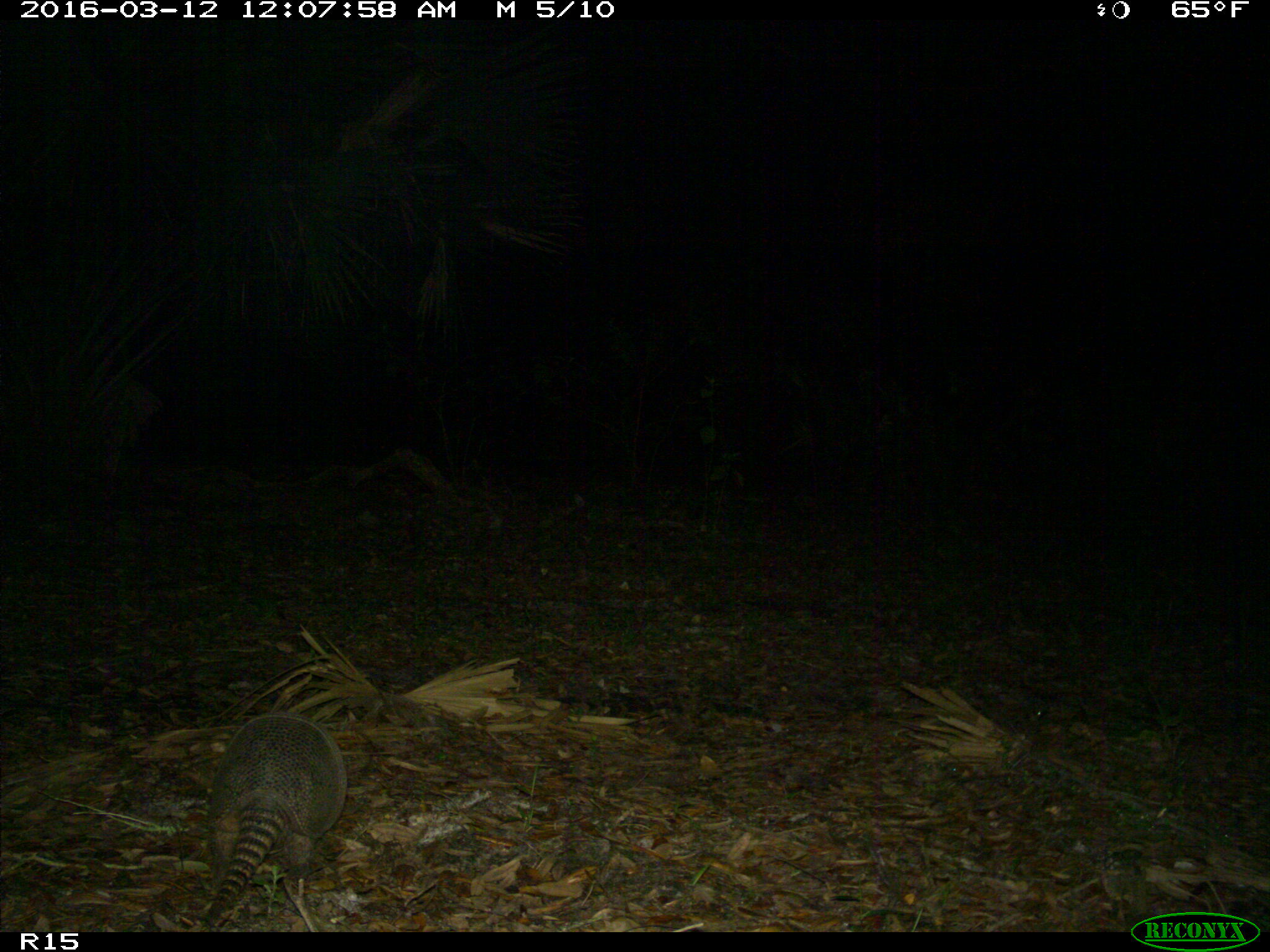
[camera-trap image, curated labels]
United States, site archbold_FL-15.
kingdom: Animalia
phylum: Chordata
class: Mammalia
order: Cingulata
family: Dasypodidae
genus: Dasypus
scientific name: Dasypus novemcinctus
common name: nine-banded armadillo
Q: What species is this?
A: Dasypus novemcinctus (nine-banded armadillo).